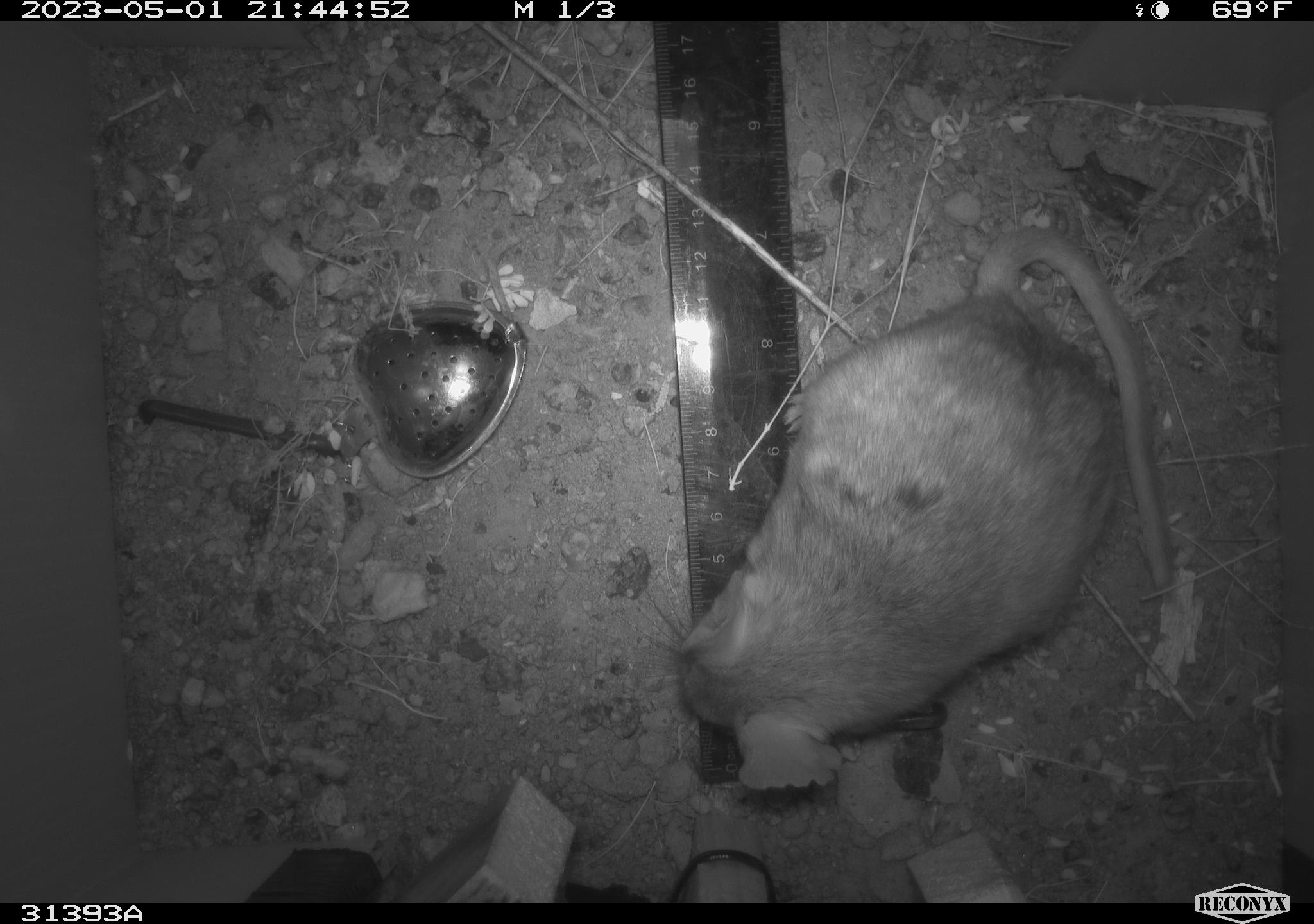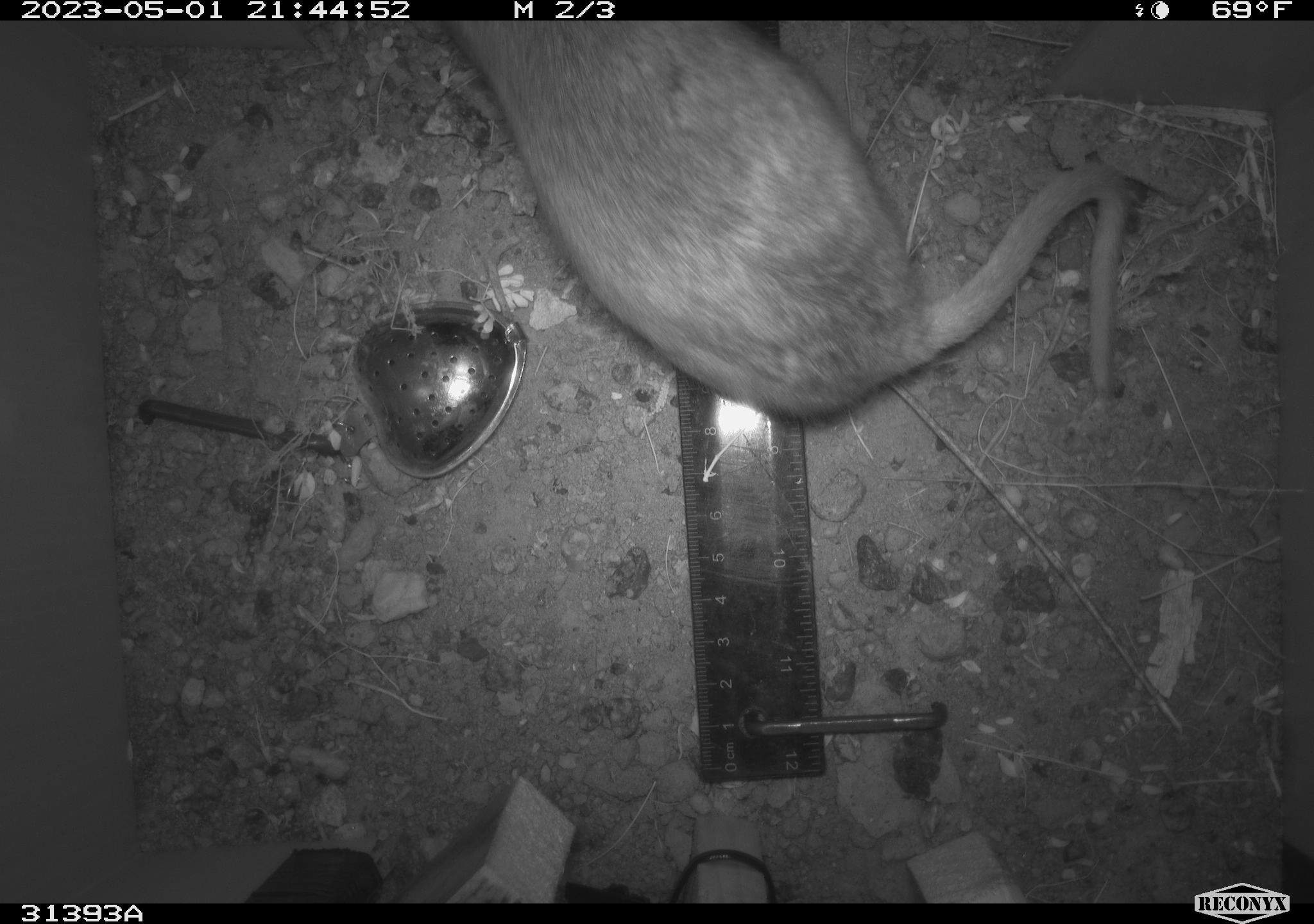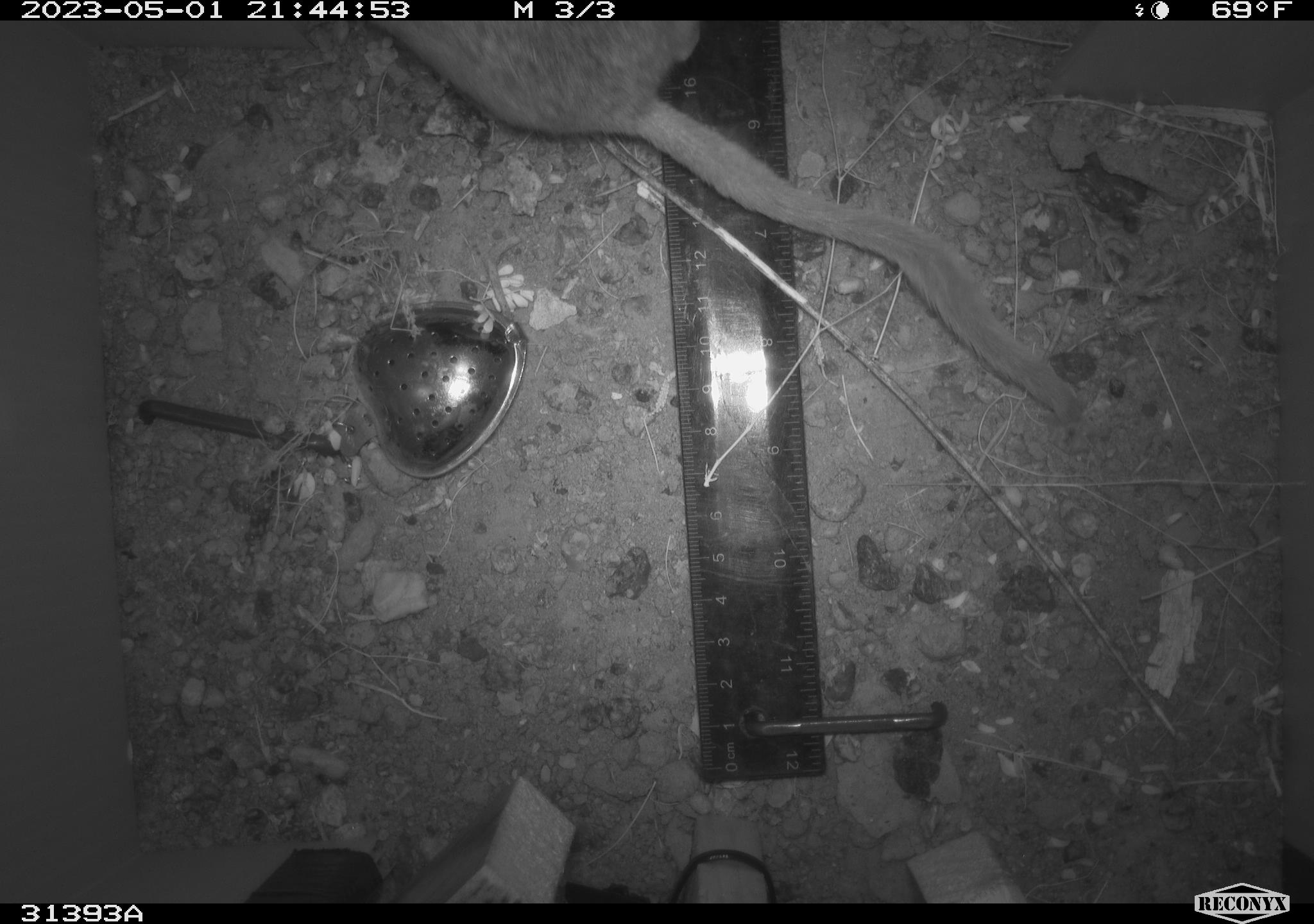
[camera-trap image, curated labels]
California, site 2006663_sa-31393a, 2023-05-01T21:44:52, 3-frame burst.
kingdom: Animalia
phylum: Chordata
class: Mammalia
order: Rodentia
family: Cricetidae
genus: Neotoma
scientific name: Neotoma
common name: pack rat or woodrat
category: neotoma species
Neotoma species (pack rat or woodrat) (Neotoma).